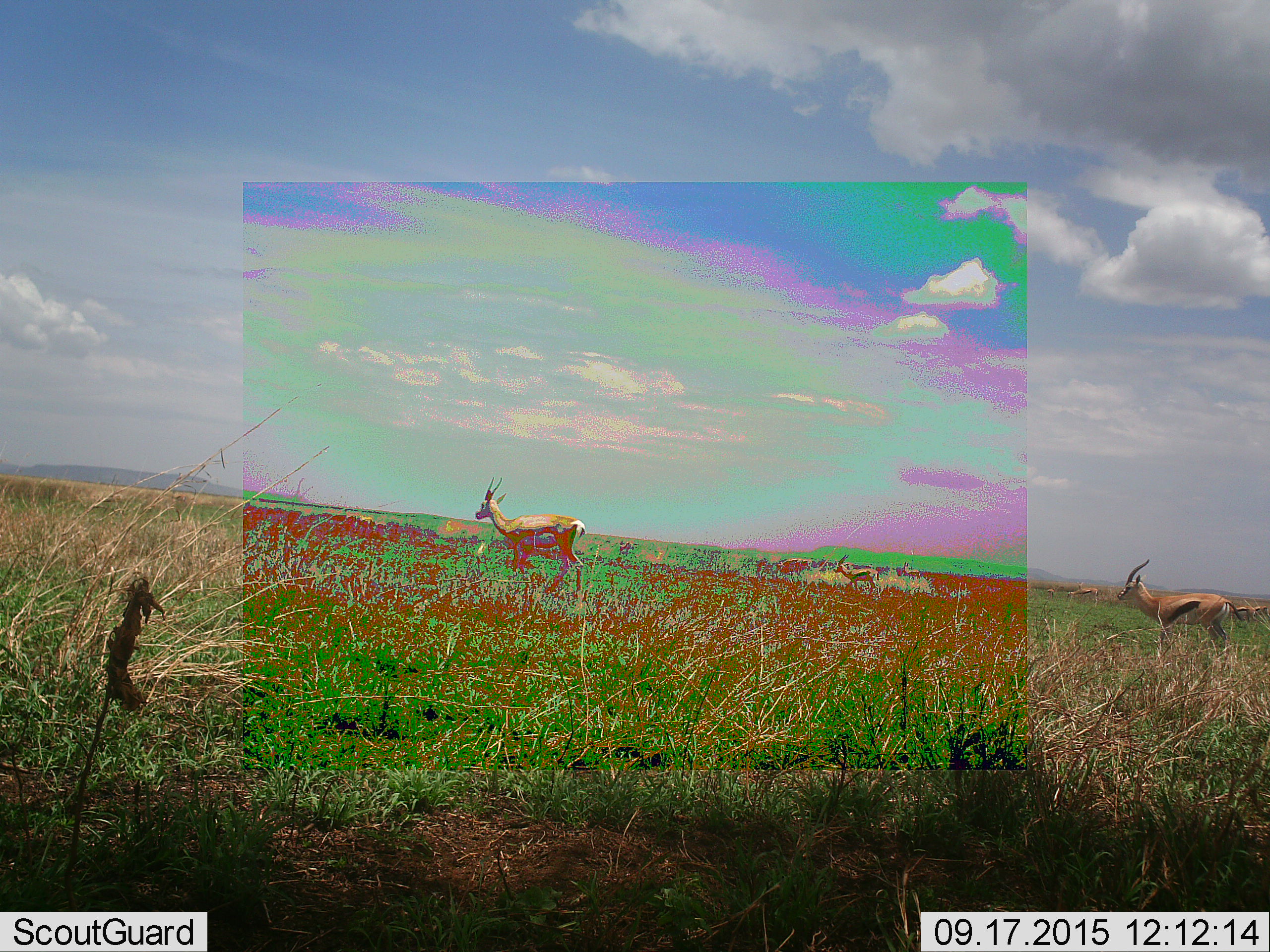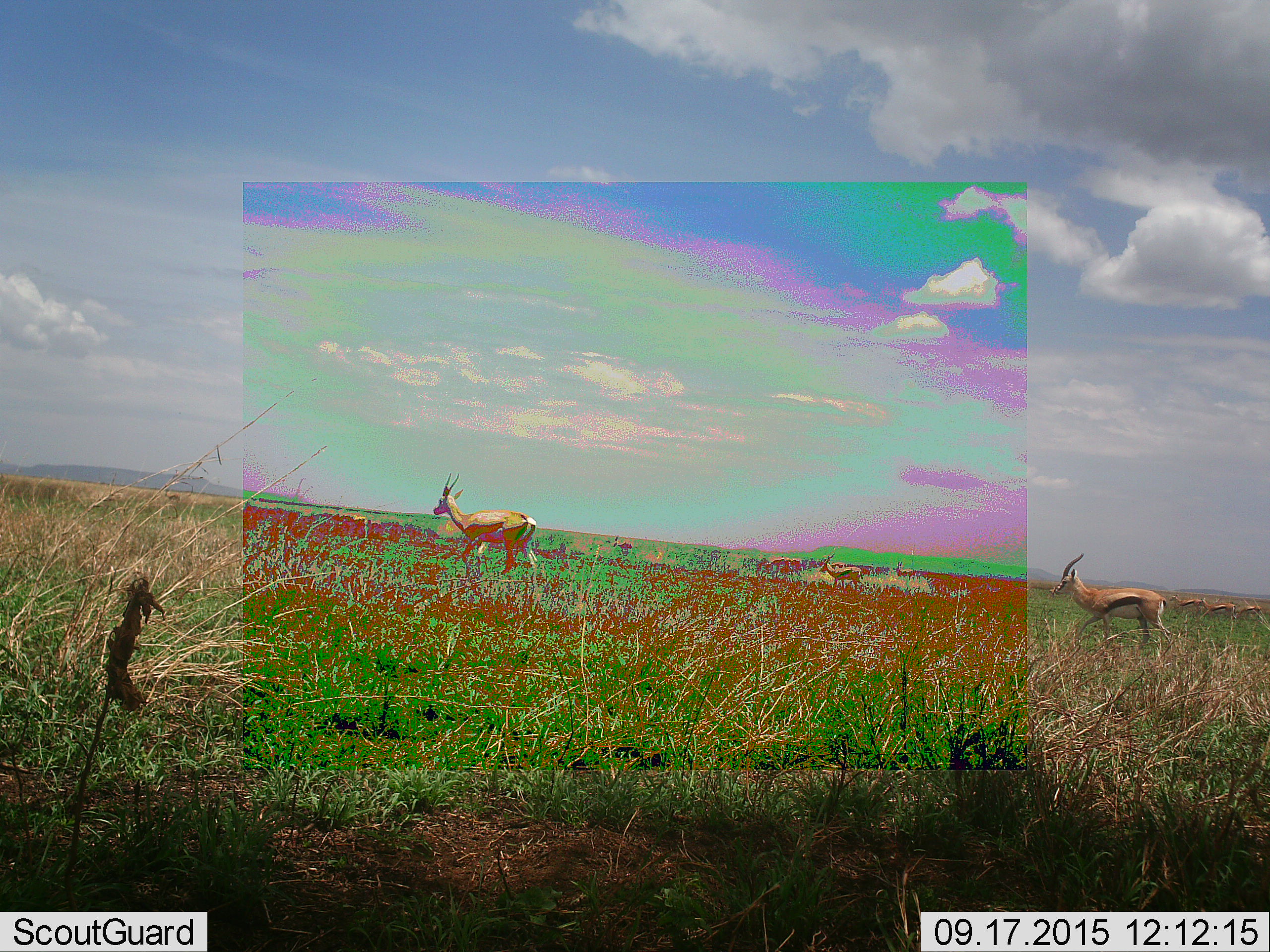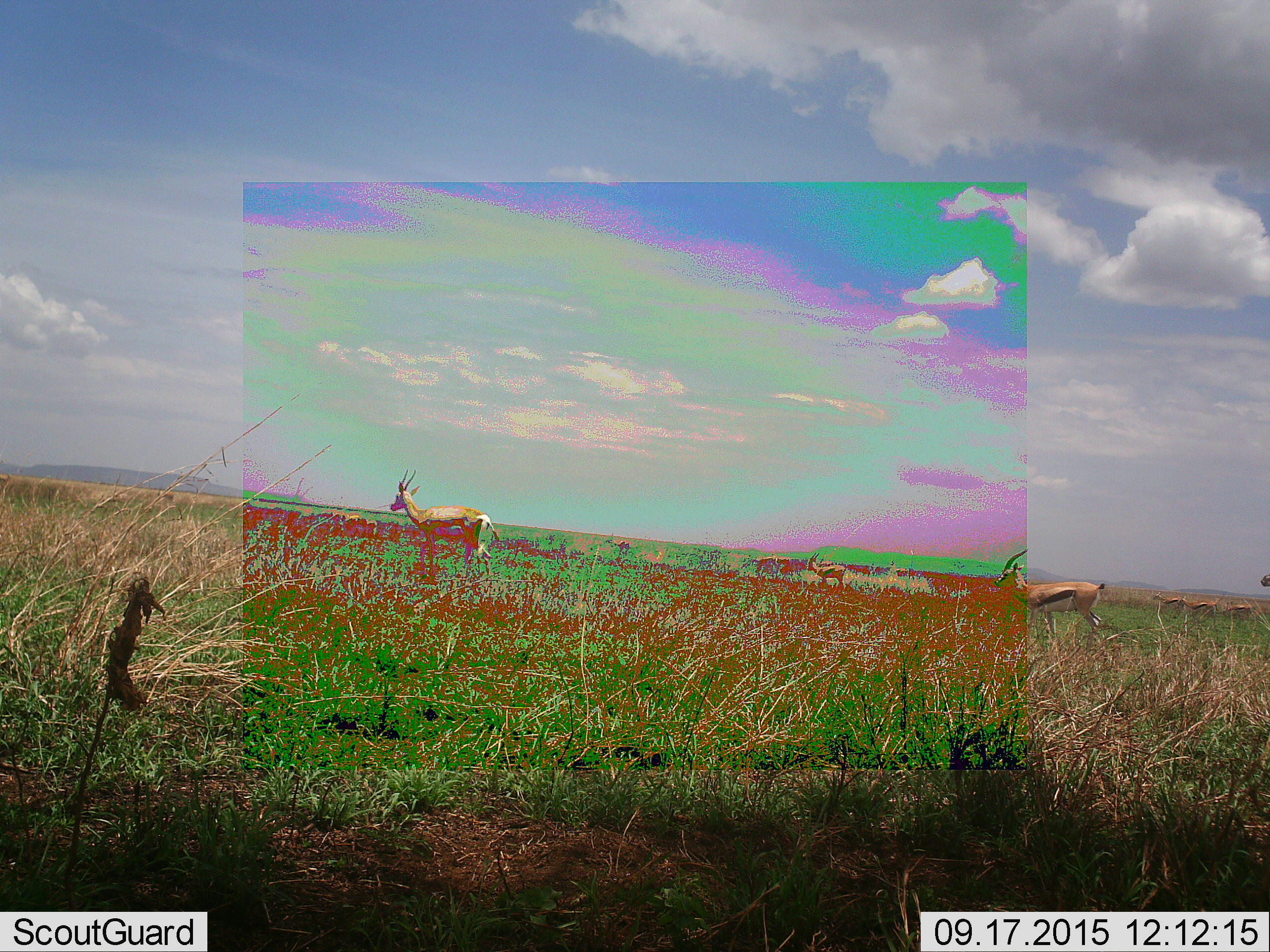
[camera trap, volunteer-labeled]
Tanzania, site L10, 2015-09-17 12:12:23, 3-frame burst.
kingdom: Animalia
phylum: Chordata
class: Mammalia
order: Artiodactyla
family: Bovidae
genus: Eudorcas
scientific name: Eudorcas thomsonii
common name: thomson's gazelle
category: gazellethomsons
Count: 7.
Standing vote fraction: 44%.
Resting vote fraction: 0%.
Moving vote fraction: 78%.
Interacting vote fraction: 0%.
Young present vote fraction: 11%.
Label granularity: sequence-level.